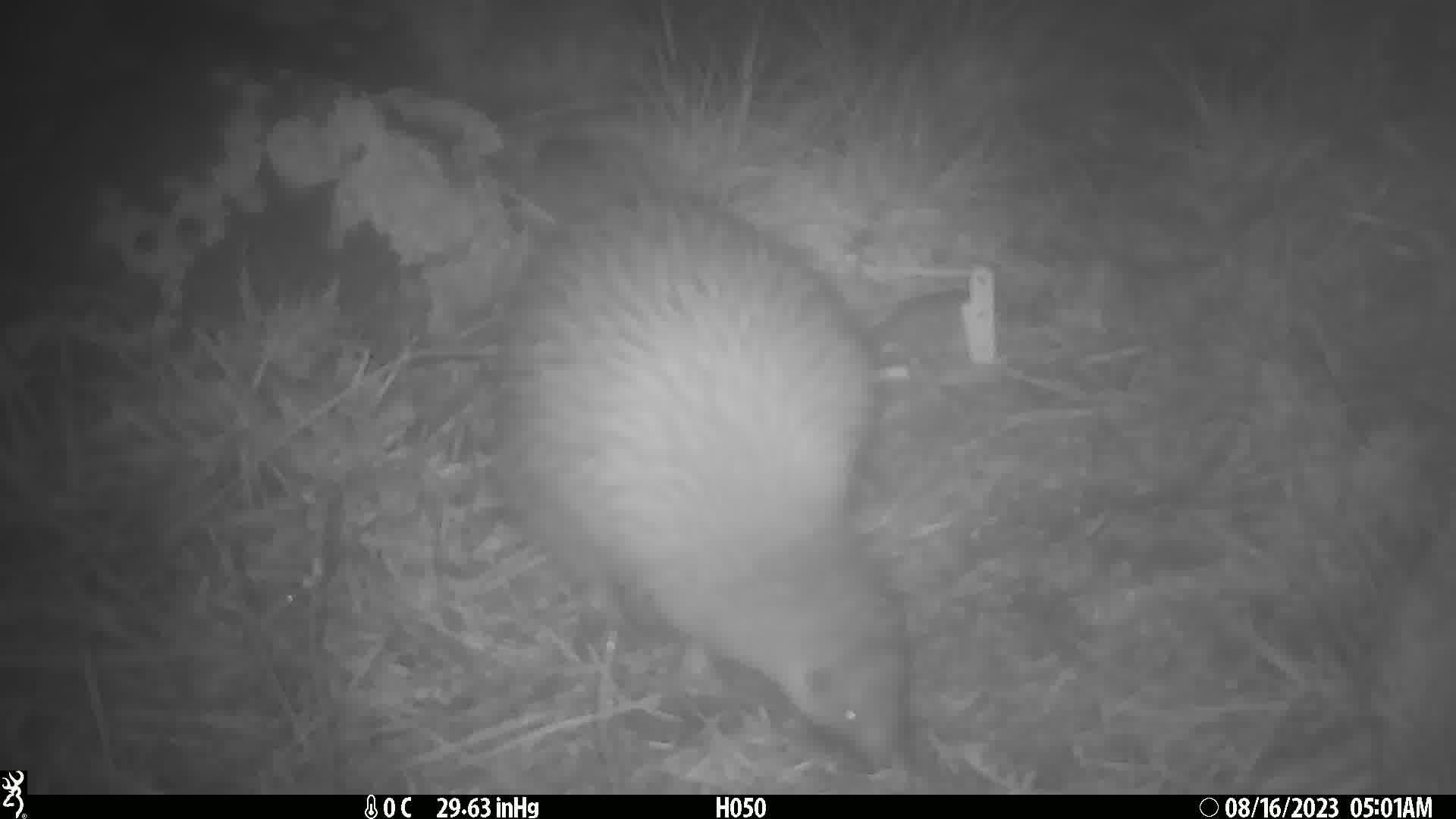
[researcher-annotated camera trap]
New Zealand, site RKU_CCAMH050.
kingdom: Animalia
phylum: Chordata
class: Aves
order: Apterygiformes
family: Apterygidae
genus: Apteryx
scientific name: Apteryx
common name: kiwi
Kiwi (Apteryx).